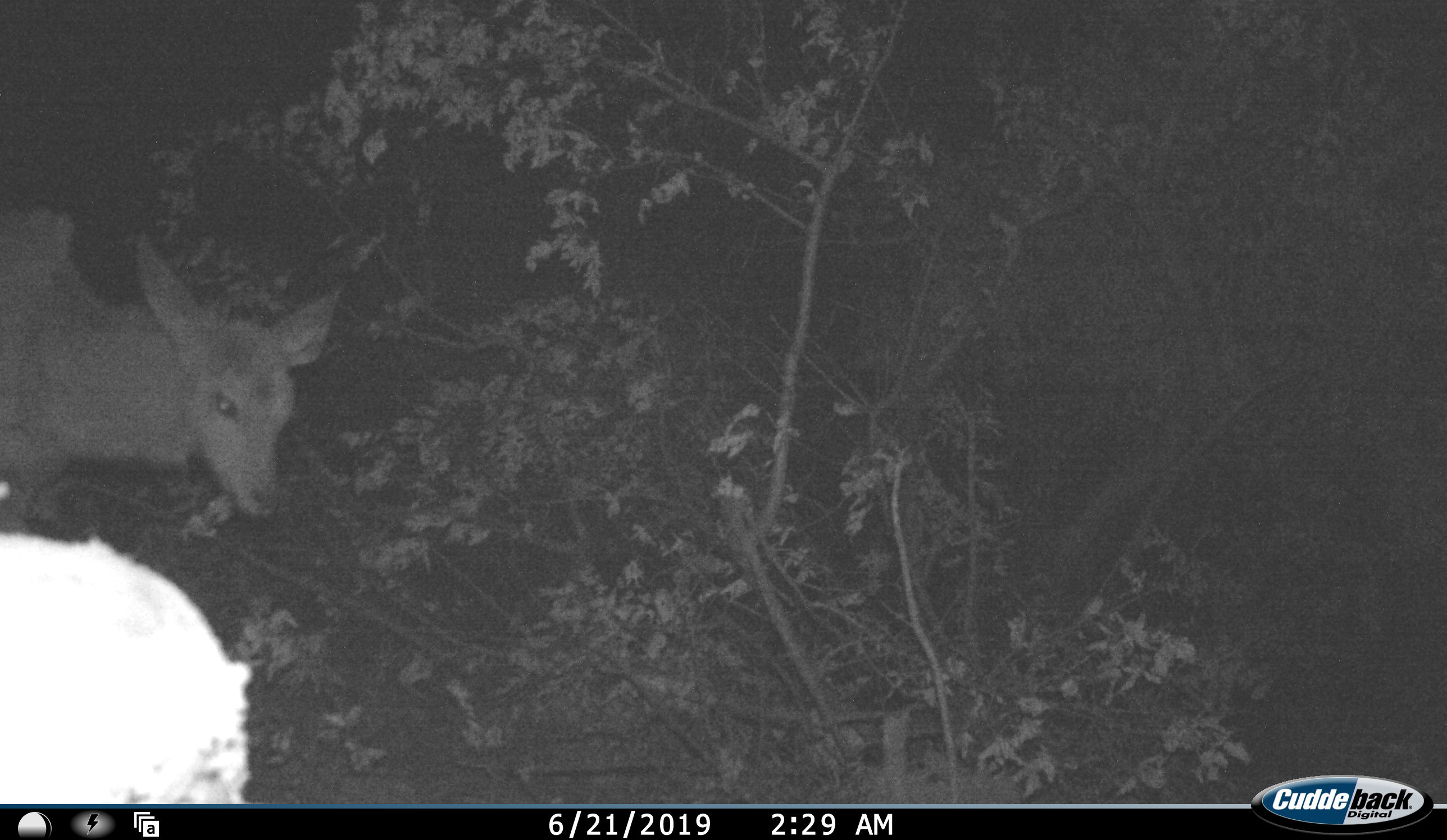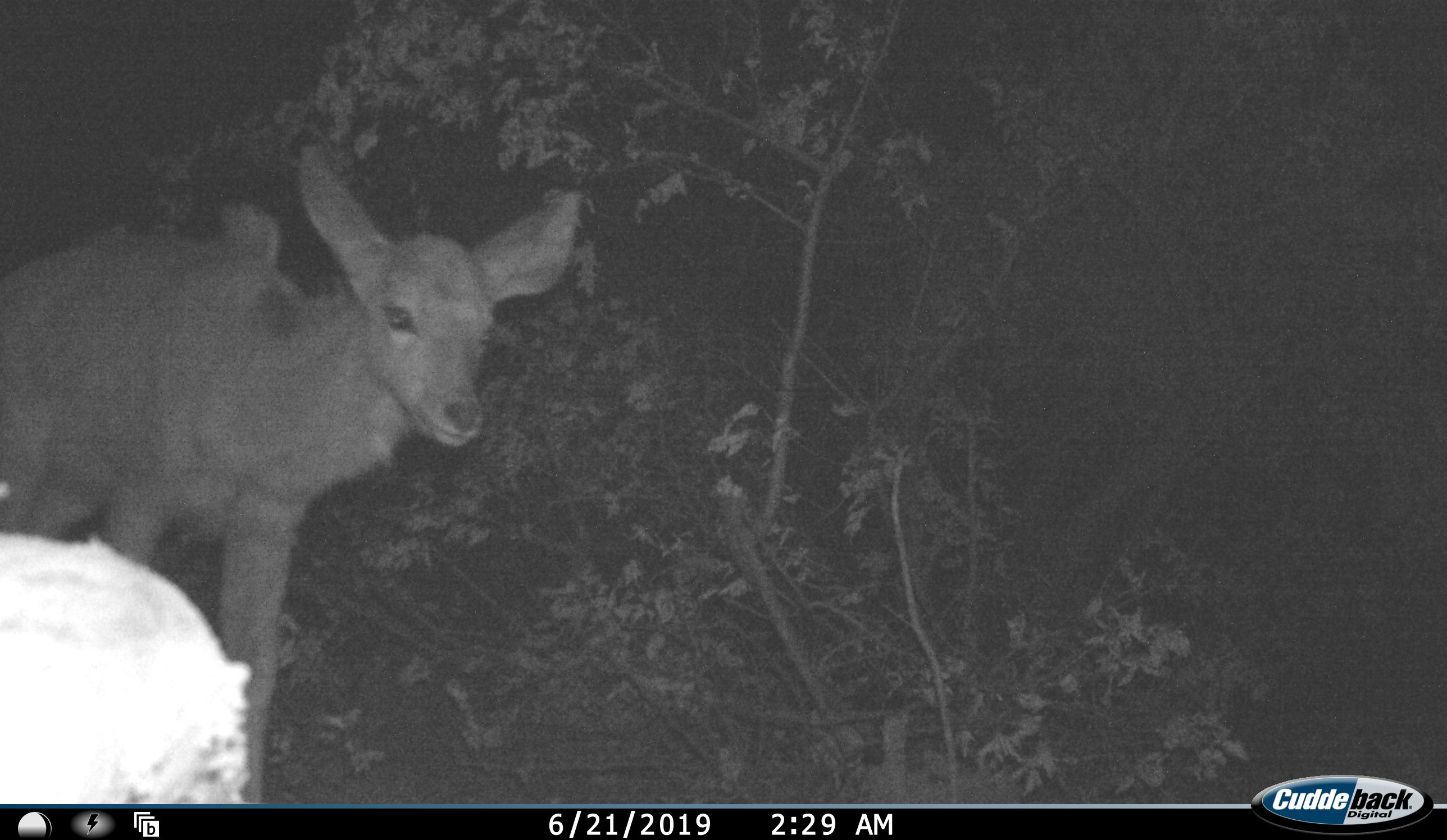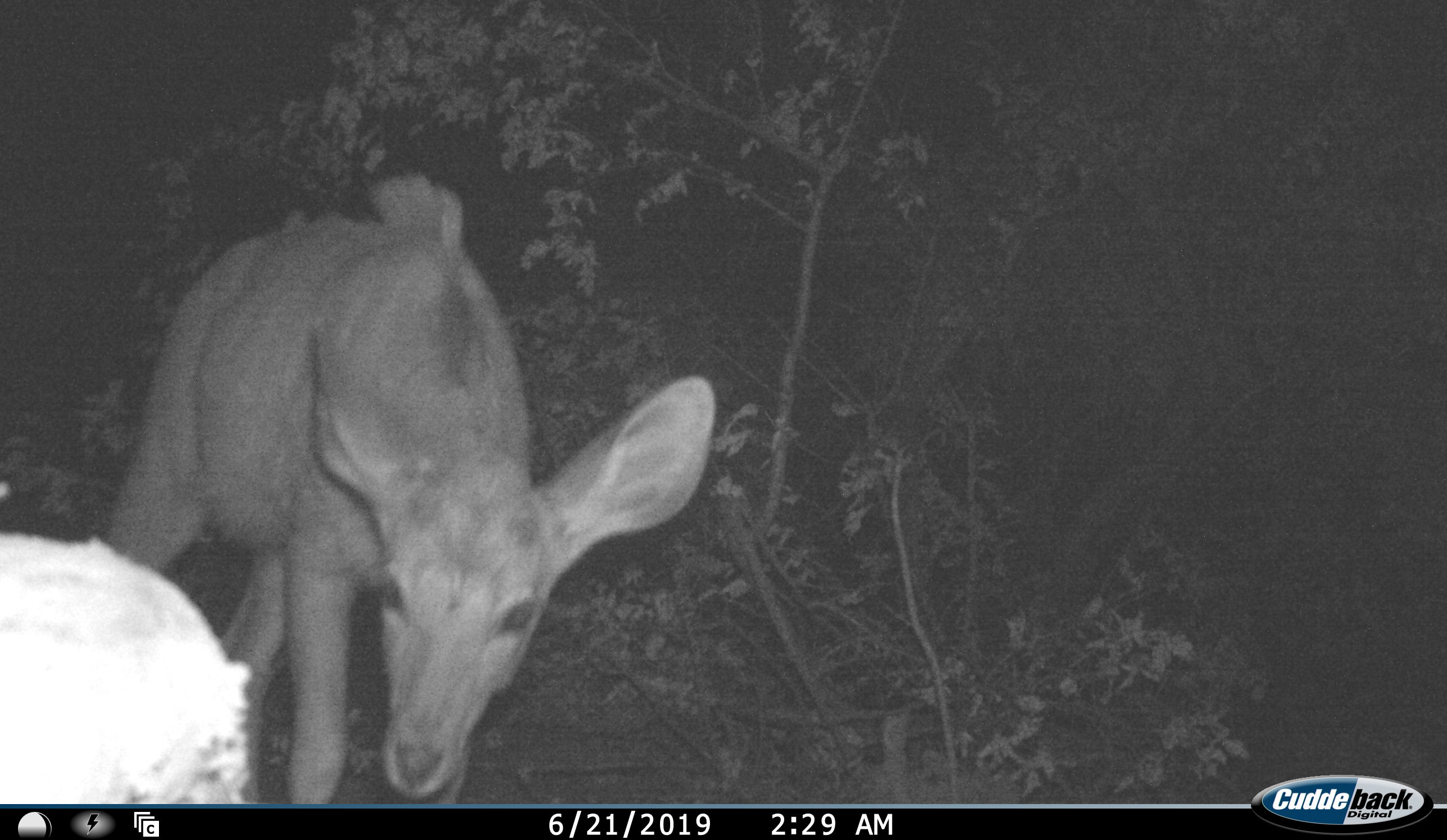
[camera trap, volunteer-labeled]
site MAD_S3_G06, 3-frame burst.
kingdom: Animalia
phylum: Chordata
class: Mammalia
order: Artiodactyla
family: Bovidae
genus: Tragelaphus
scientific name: Tragelaphus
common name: kudu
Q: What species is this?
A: Kudu (Tragelaphus).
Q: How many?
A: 1.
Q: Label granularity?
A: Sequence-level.